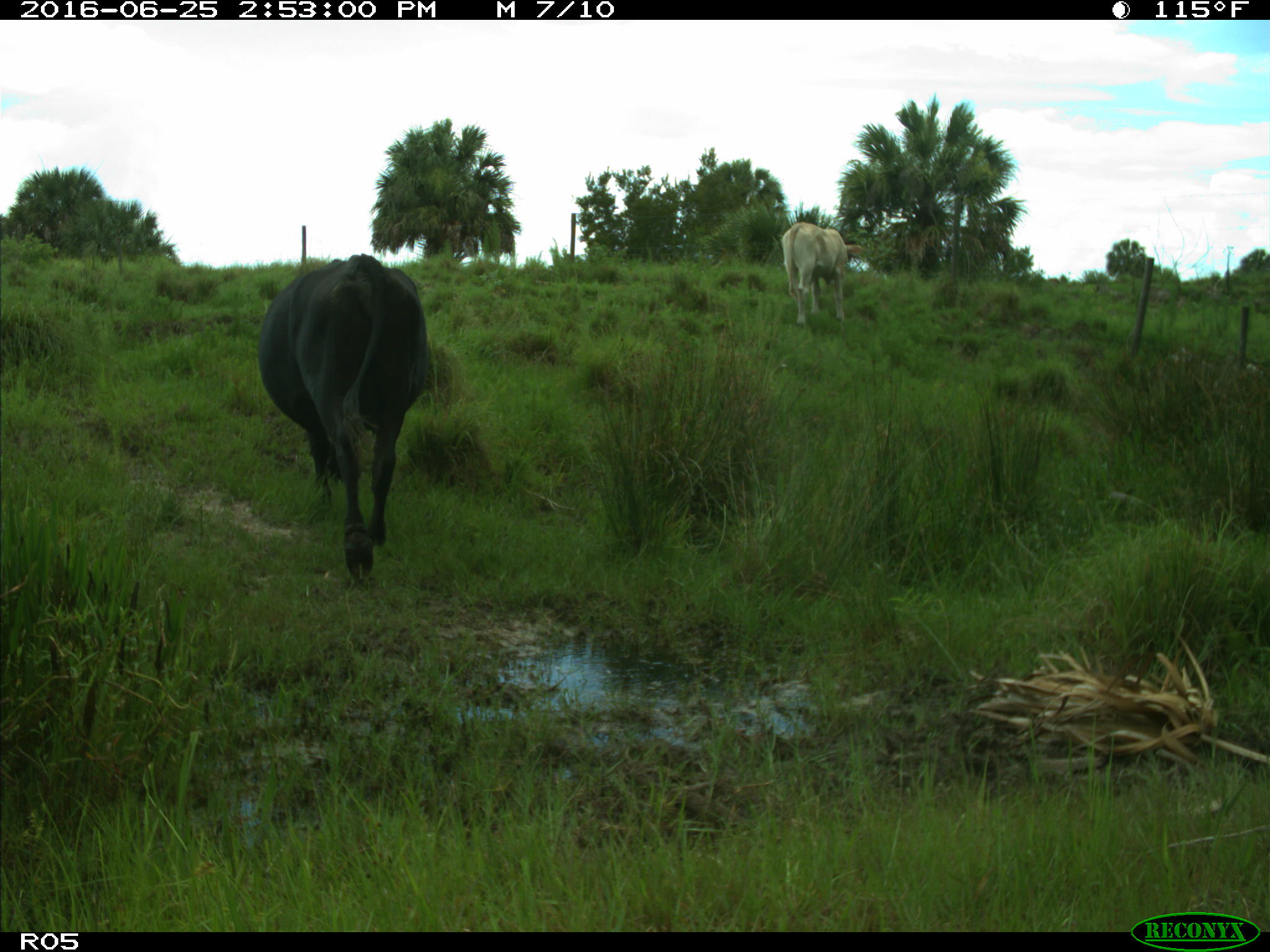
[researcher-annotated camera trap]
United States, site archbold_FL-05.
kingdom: Animalia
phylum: Chordata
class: Mammalia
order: Artiodactyla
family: Bovidae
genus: Bos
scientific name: Bos taurus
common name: domestic cow